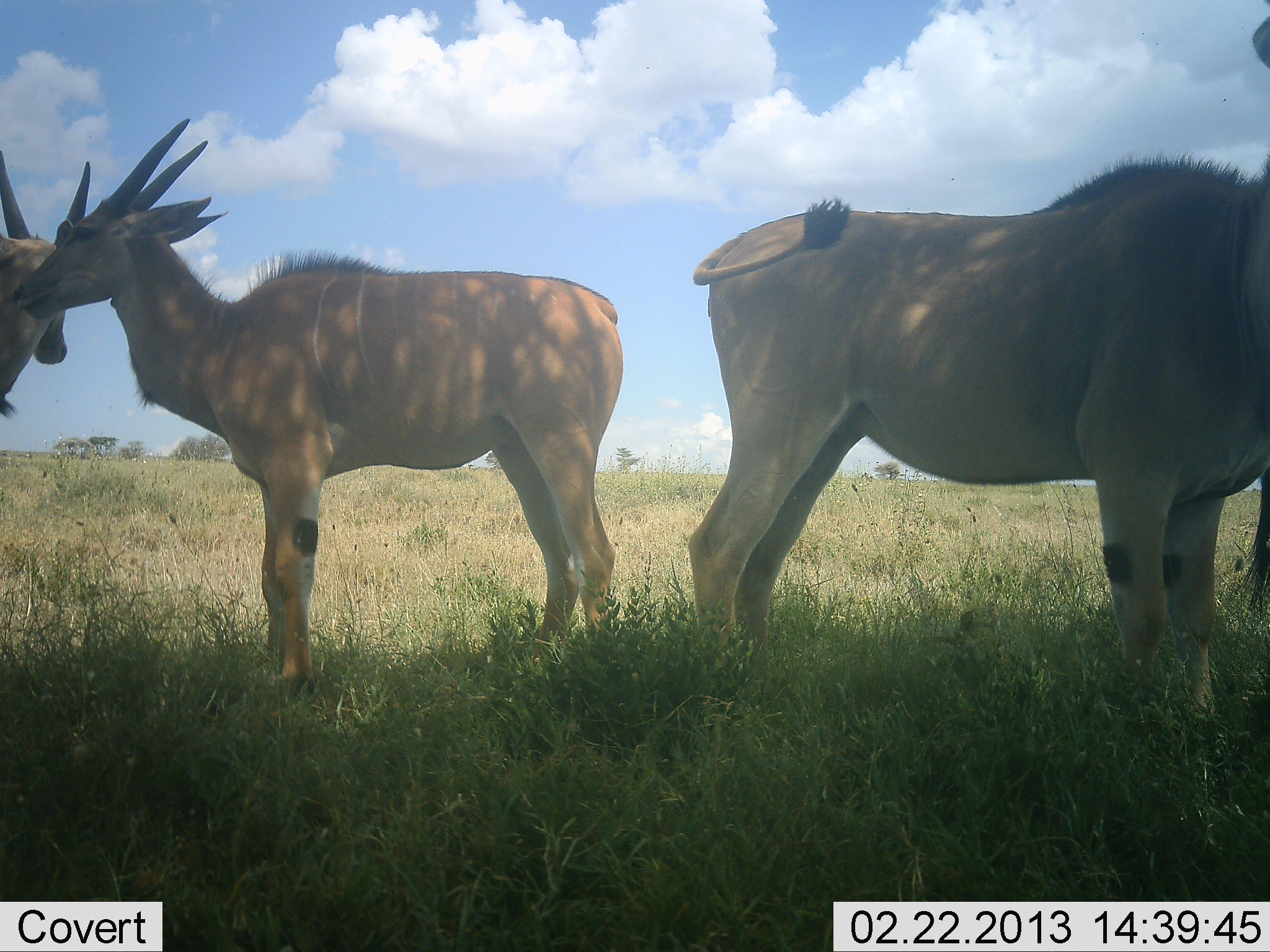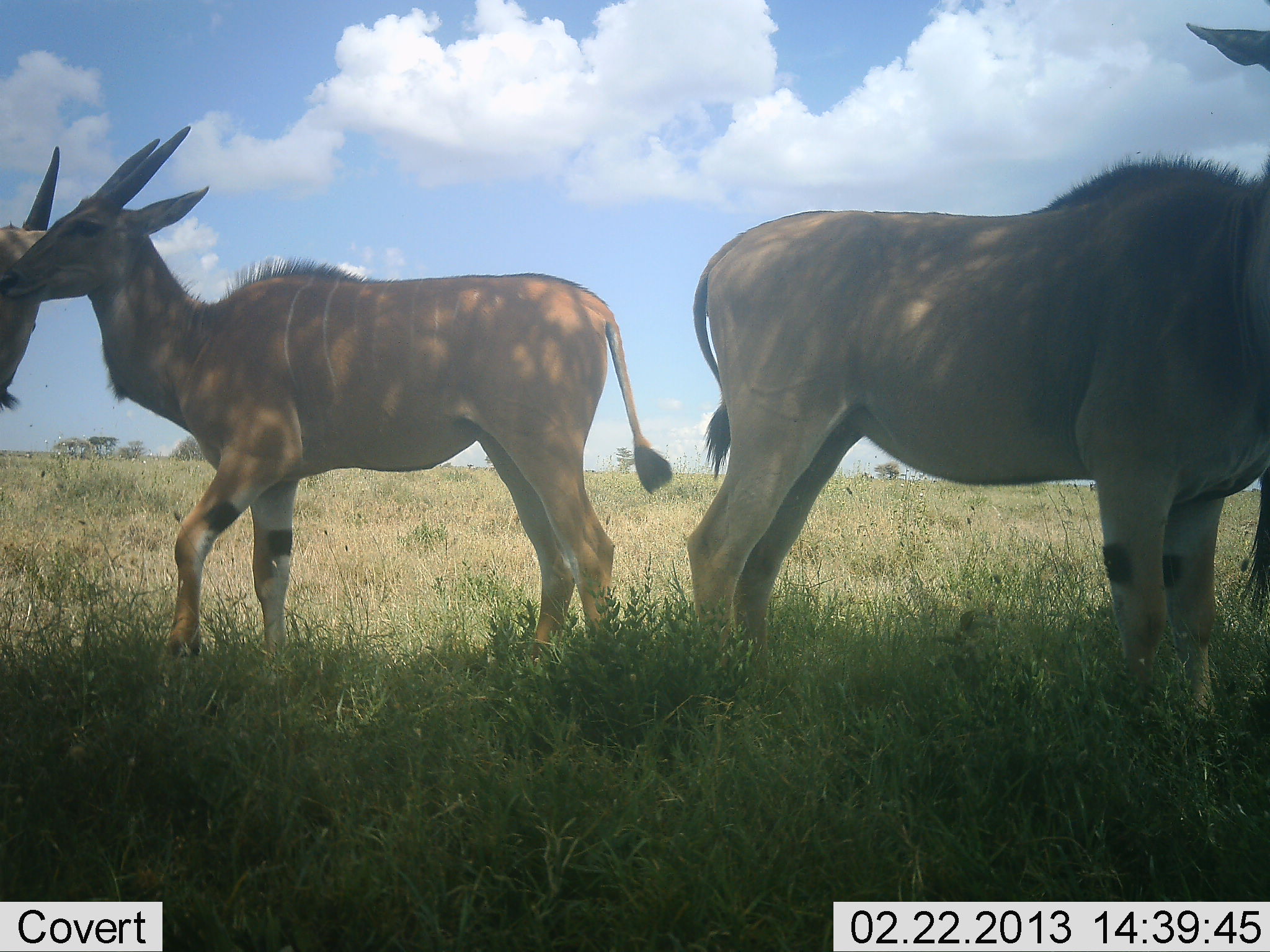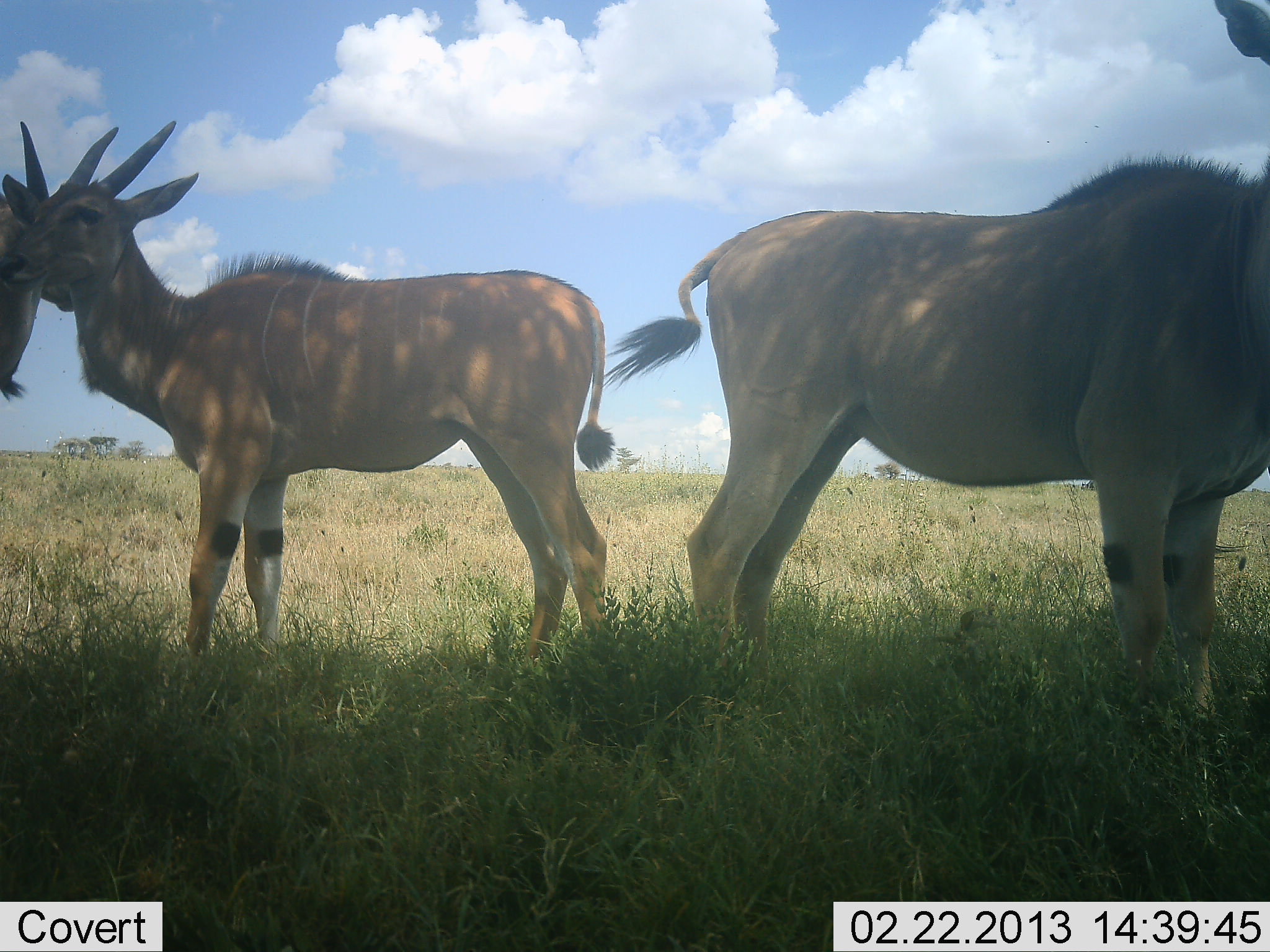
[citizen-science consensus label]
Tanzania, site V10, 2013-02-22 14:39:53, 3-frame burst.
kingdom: Animalia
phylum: Chordata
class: Mammalia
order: Artiodactyla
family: Bovidae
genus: Tragelaphus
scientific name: Tragelaphus oryx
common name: eland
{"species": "eland (Tragelaphus oryx)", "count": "3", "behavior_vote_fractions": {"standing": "86%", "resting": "14%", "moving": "5%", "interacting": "41%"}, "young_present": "5%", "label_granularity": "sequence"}